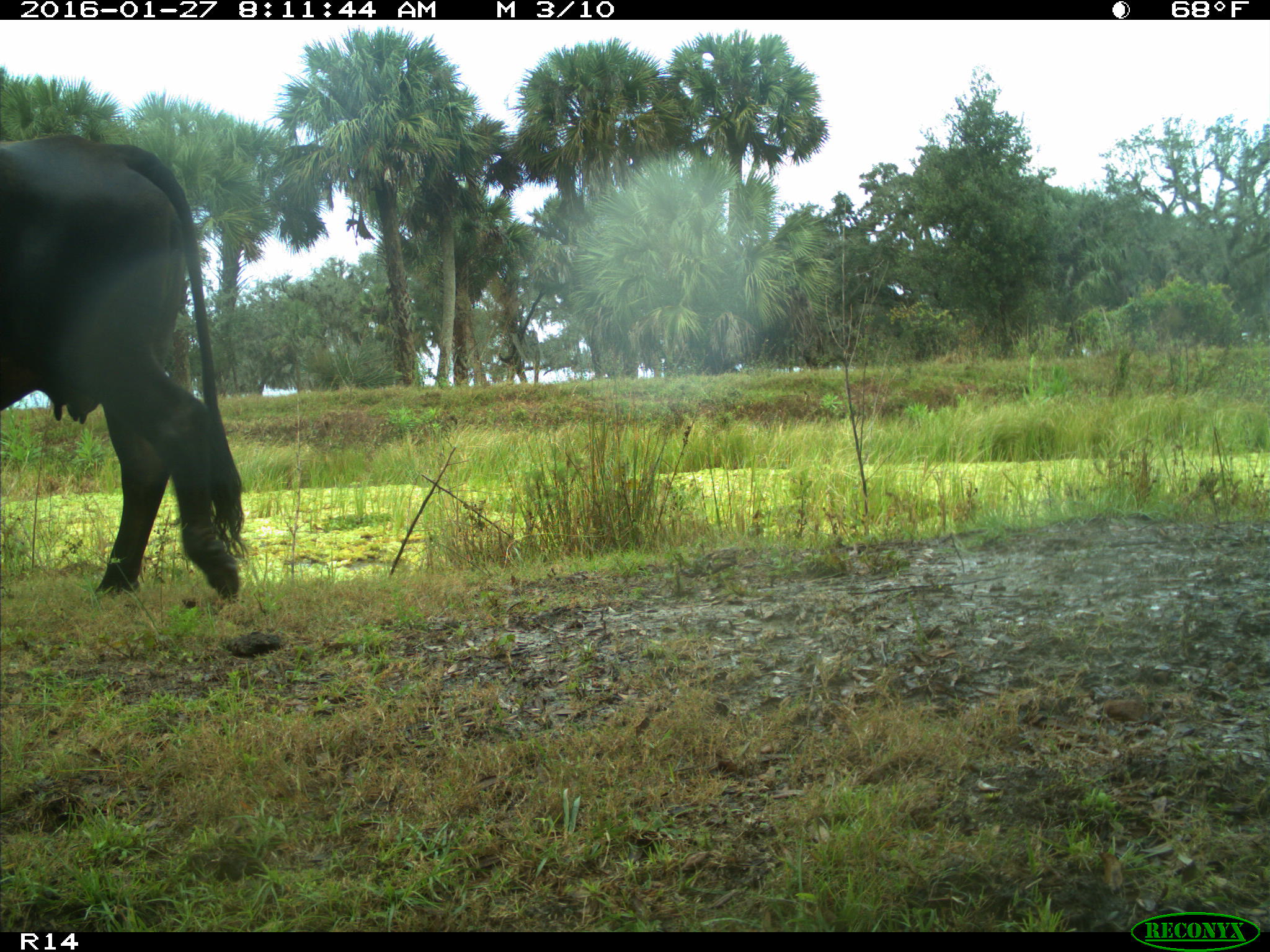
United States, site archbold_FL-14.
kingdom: Animalia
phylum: Chordata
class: Mammalia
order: Artiodactyla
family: Bovidae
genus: Bos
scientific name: Bos taurus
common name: domestic cow